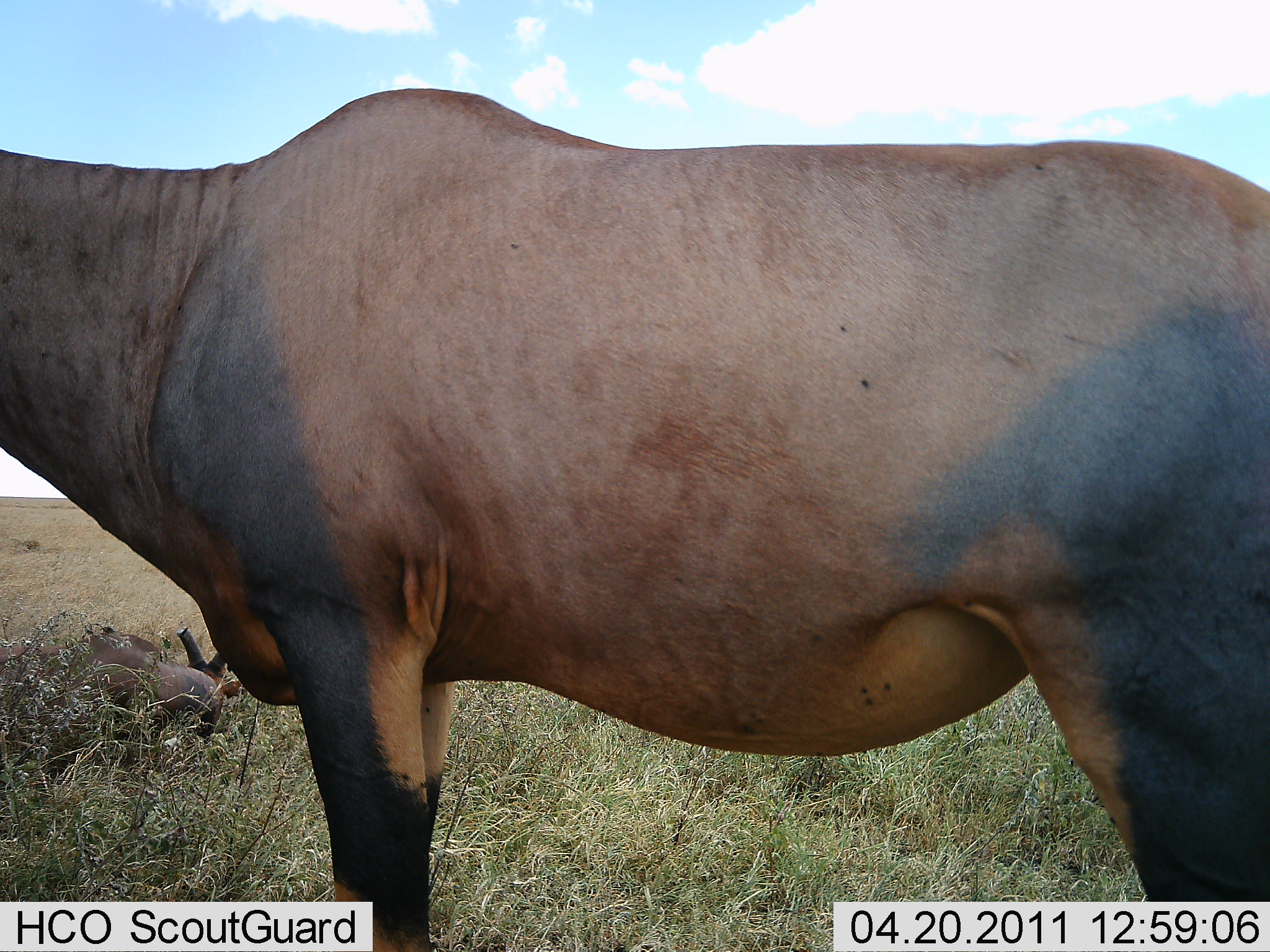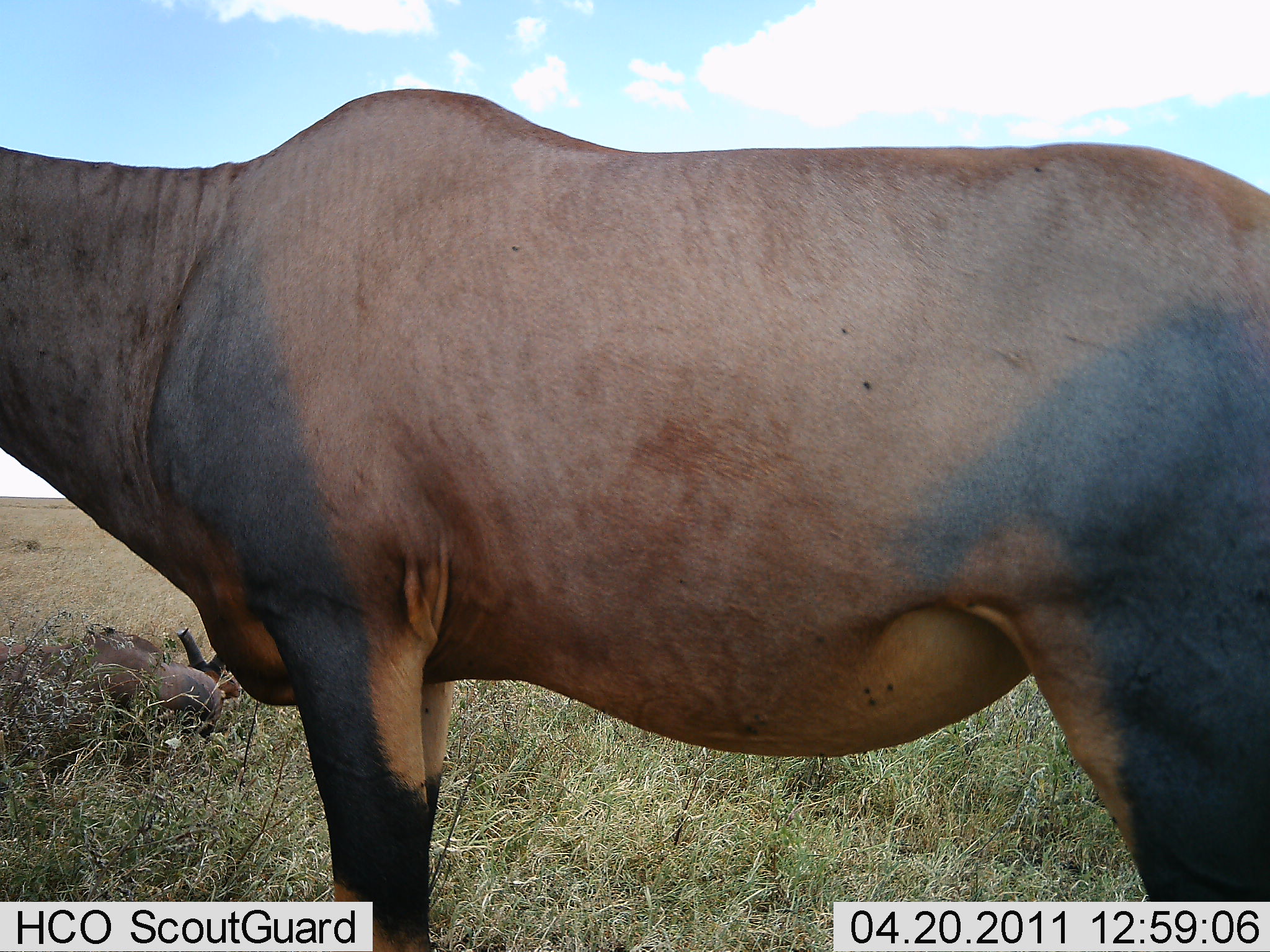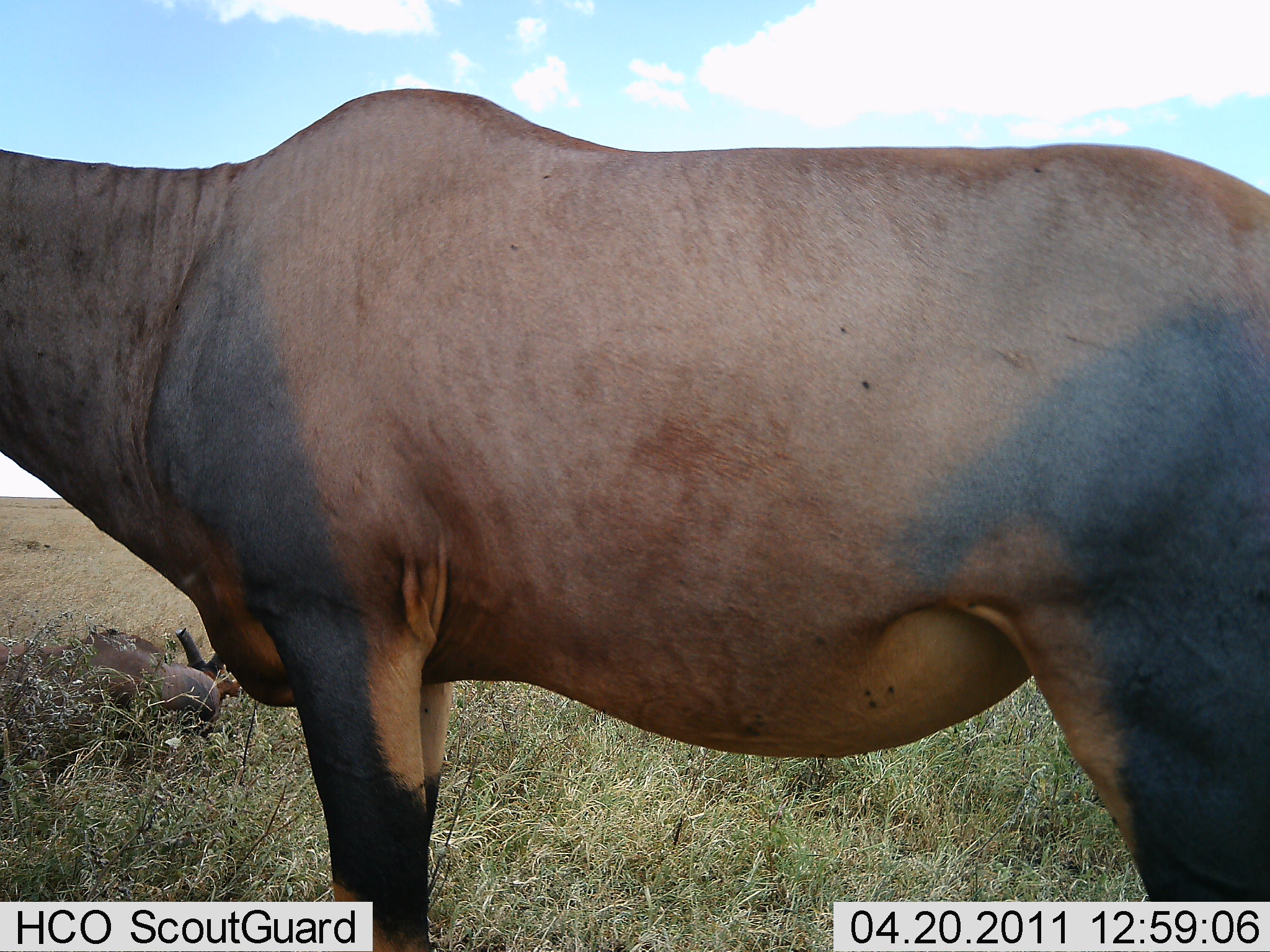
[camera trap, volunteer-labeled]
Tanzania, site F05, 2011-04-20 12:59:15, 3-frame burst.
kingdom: Animalia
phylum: Chordata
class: Mammalia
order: Artiodactyla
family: Bovidae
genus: Damaliscus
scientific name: Damaliscus lunatus jimela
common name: topi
Topi (Damaliscus lunatus jimela), count 1. Behavior (volunteer vote fractions): standing 100%, resting 20%, moving 0%, interacting 0%. Young present (vote fraction): 10%. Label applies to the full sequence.